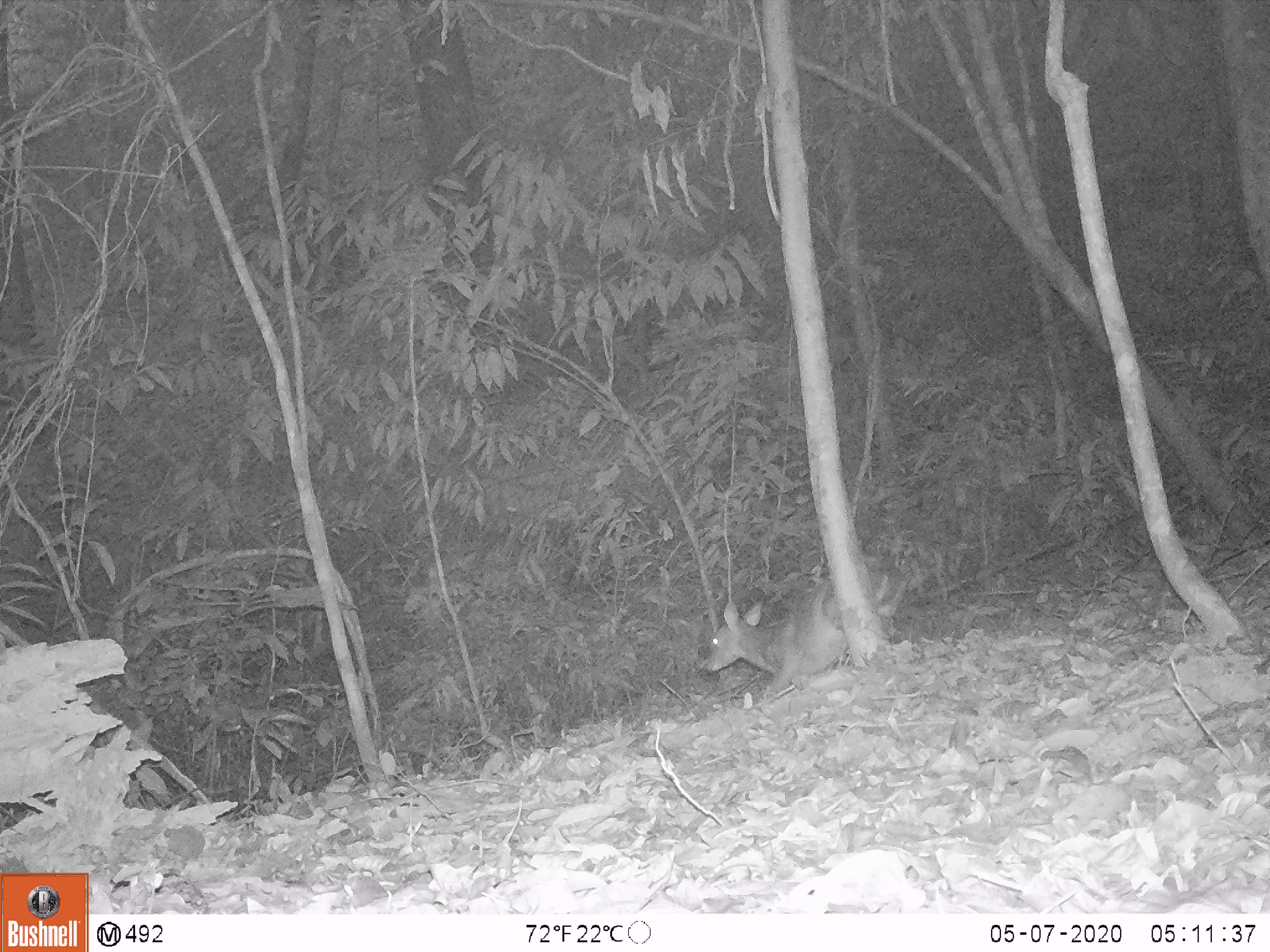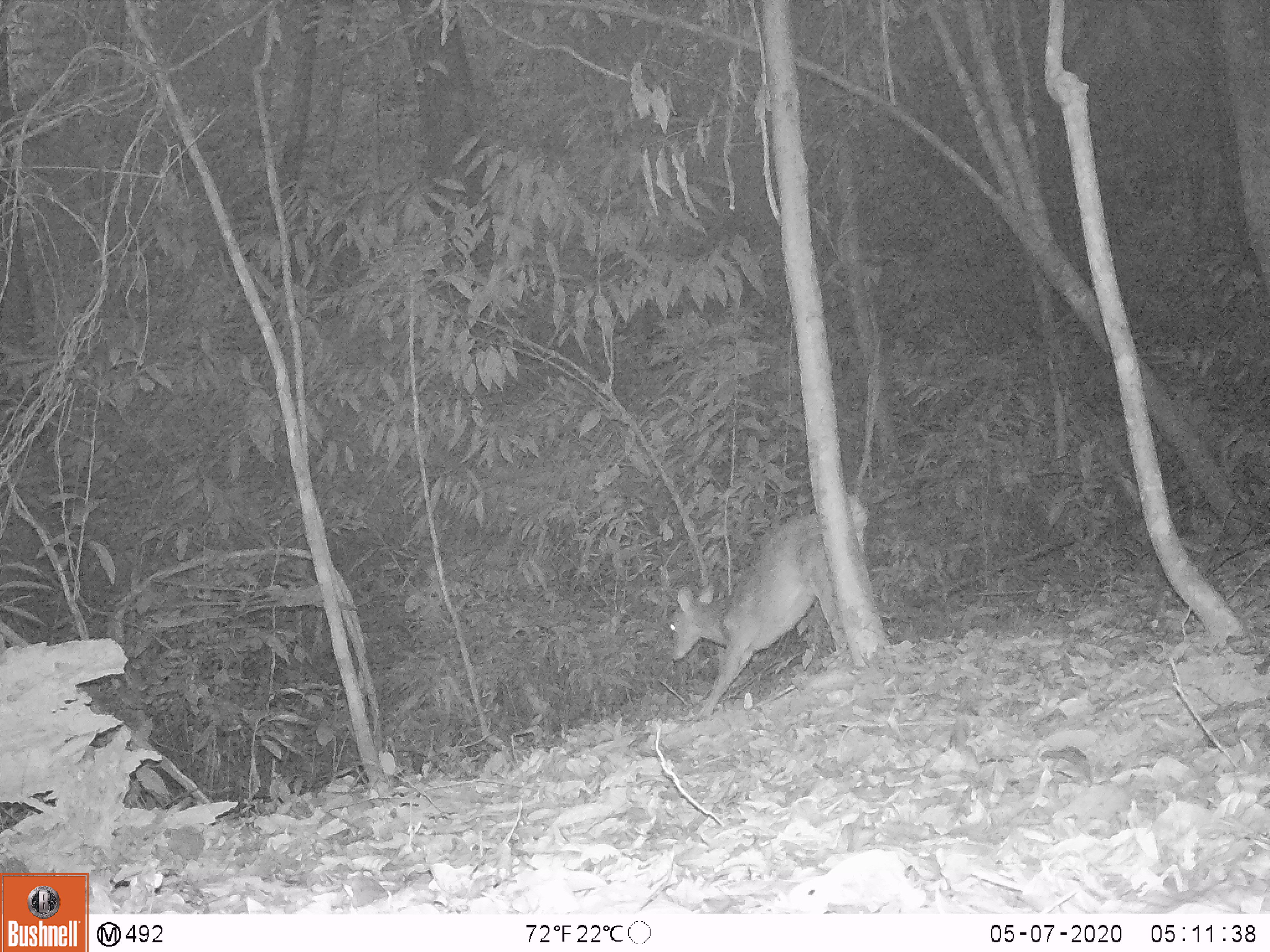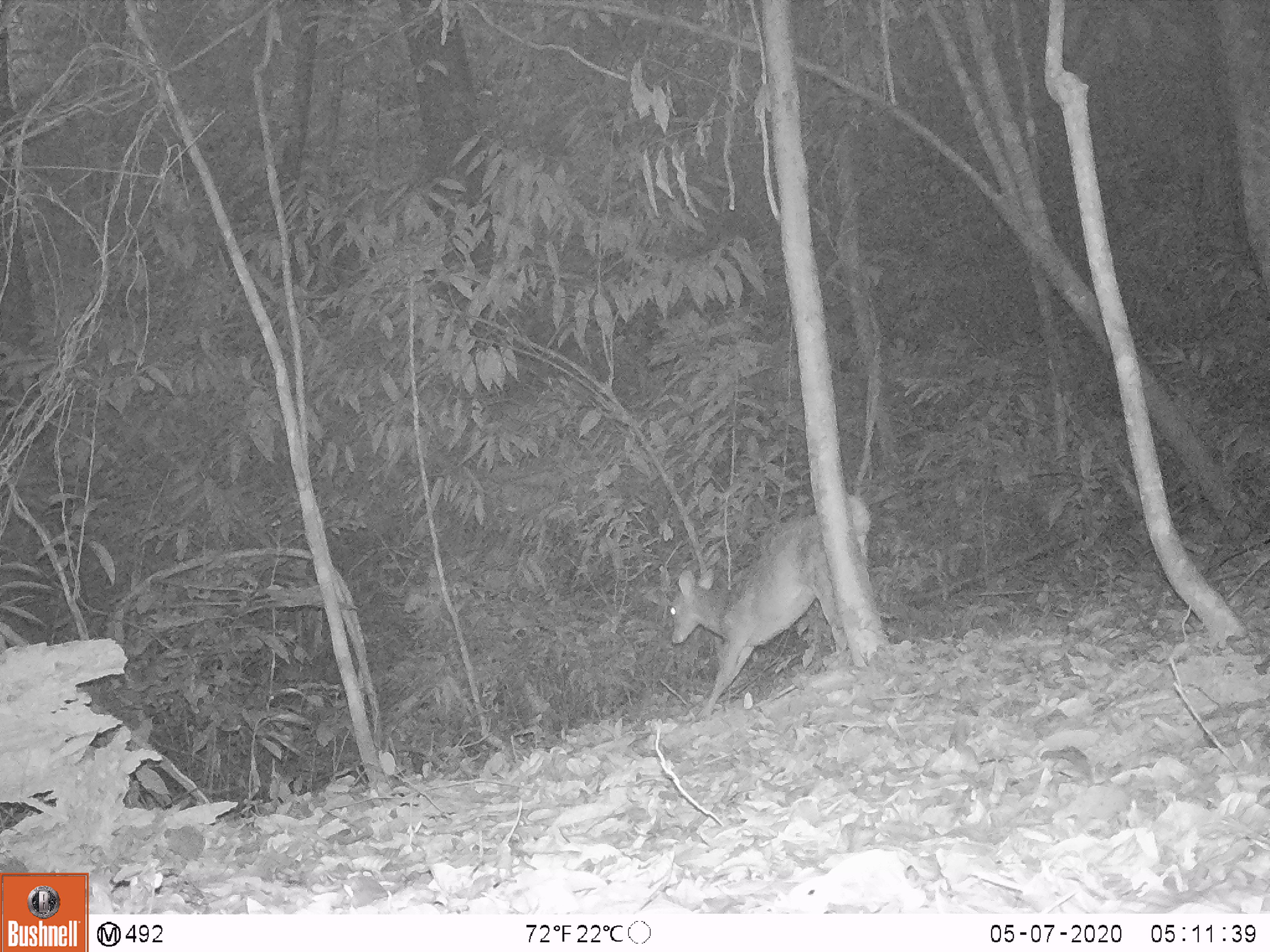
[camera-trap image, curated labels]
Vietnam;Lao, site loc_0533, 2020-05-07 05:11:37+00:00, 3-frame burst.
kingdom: Animalia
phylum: Chordata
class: Mammalia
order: Artiodactyla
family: Cervidae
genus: Muntiacus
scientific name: Muntiacus vuquangensis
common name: large-antlered muntjac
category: large antlered muntjac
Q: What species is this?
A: Large antlered muntjac (large-antlered muntjac) (Muntiacus vuquangensis).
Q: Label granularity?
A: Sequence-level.